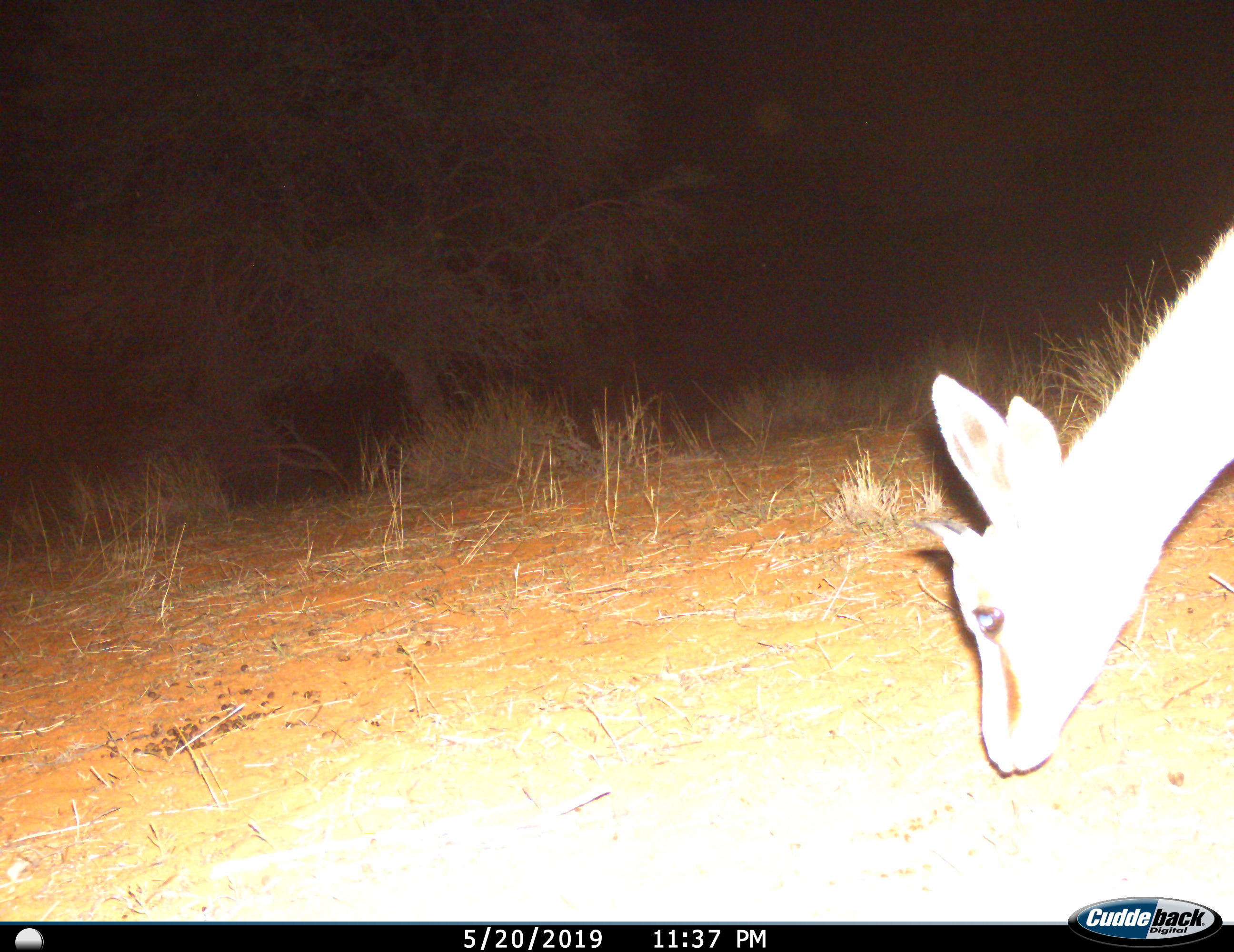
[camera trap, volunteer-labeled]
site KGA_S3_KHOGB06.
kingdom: Animalia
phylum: Chordata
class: Mammalia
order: Artiodactyla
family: Bovidae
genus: Antidorcas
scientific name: Antidorcas marsupialis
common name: springbok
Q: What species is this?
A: Springbok (Antidorcas marsupialis).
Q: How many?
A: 1.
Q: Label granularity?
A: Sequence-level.